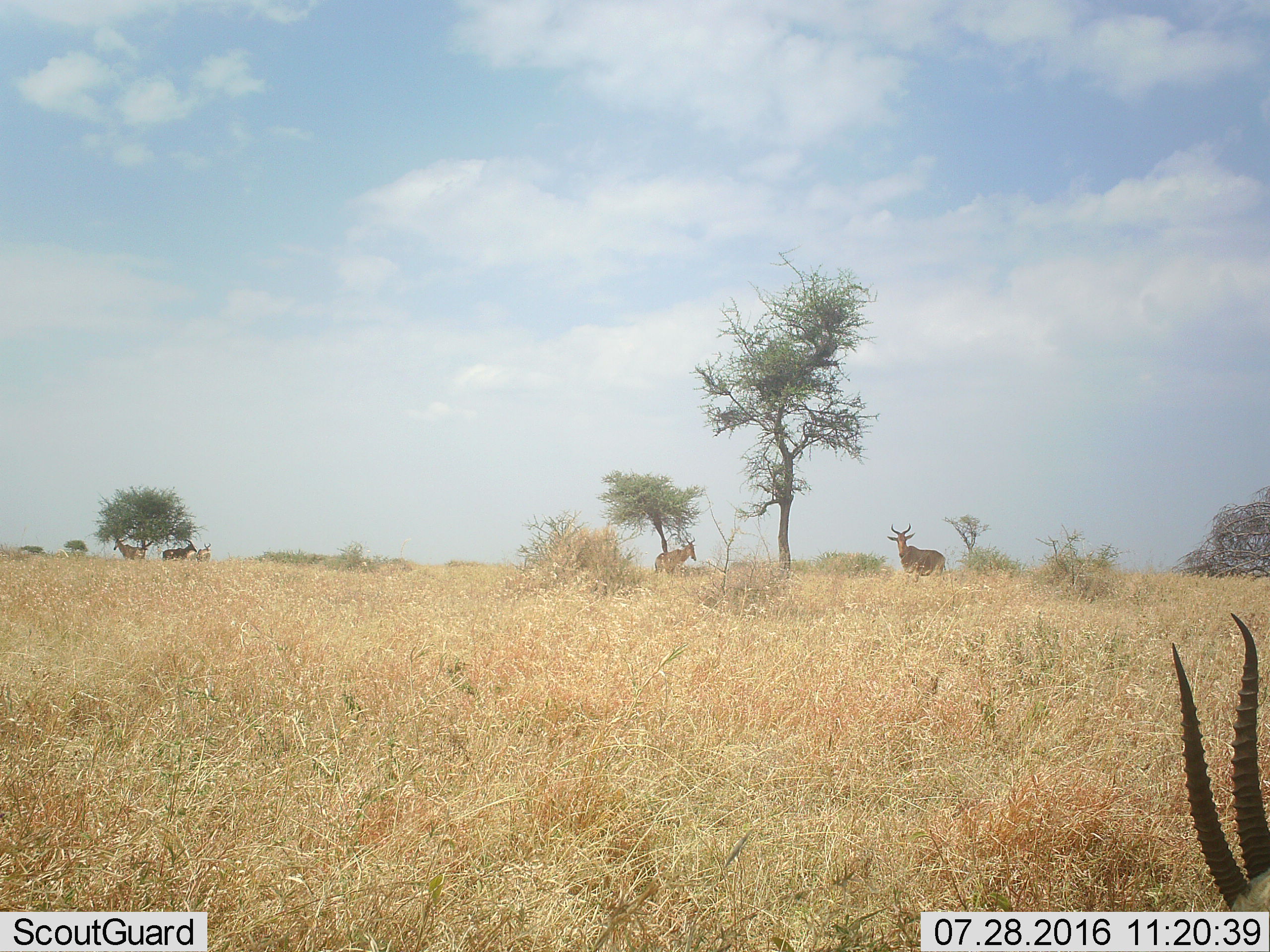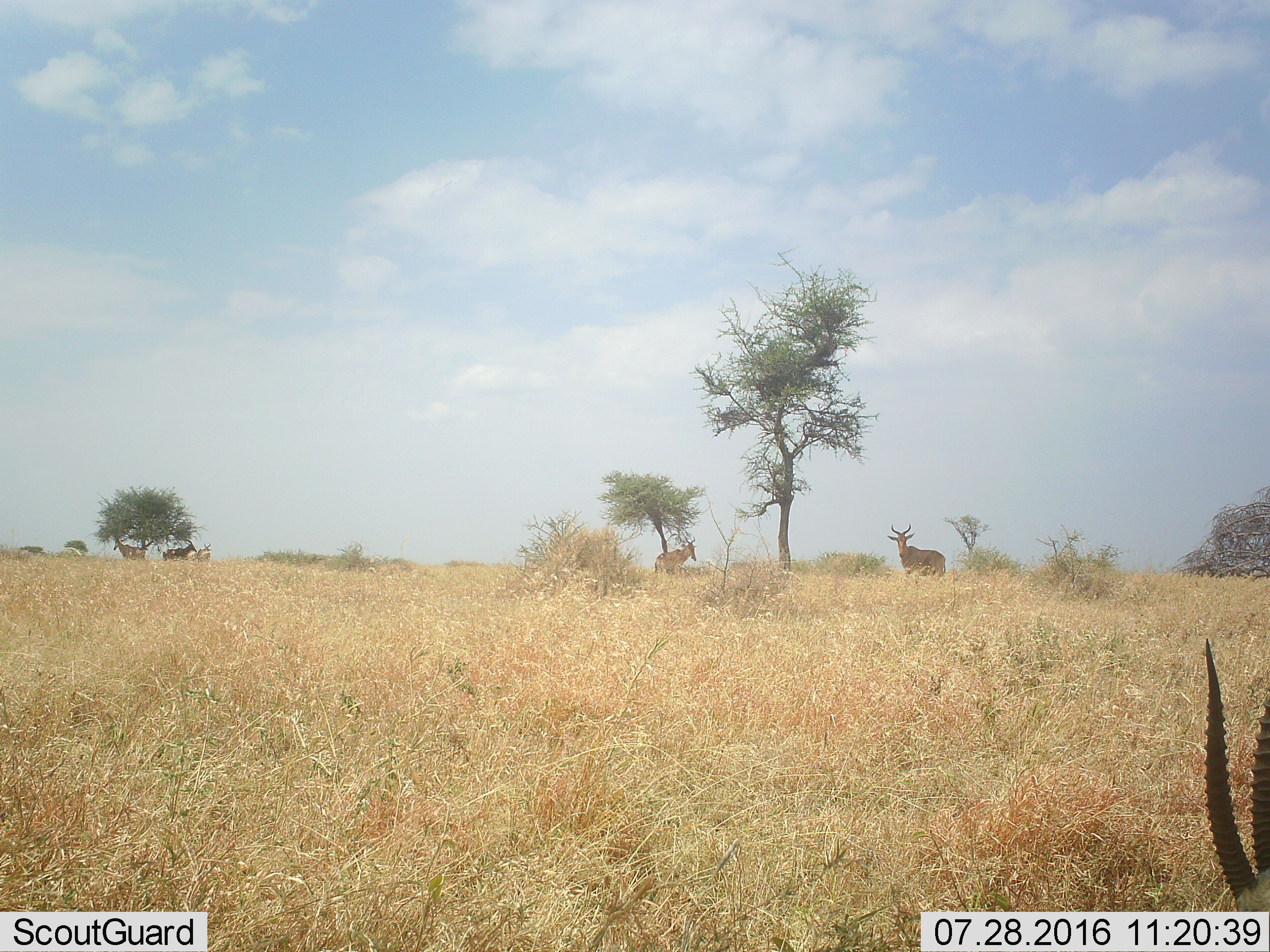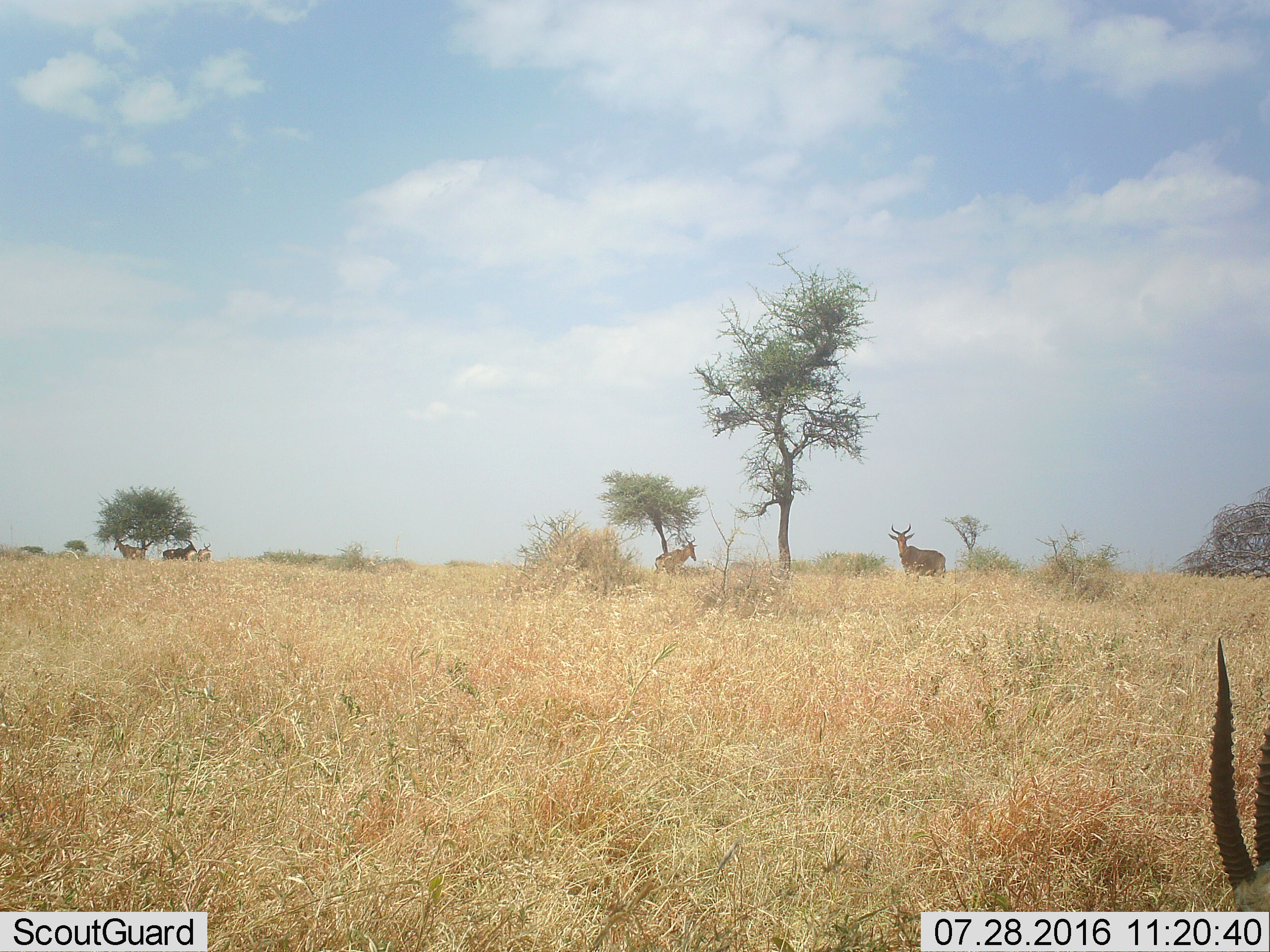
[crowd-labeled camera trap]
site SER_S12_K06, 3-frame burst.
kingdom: Animalia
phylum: Chordata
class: Mammalia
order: Artiodactyla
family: Bovidae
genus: Eudorcas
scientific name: Eudorcas thomsonii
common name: thomson's gazelle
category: gazellethomsons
Gazellethomsons (thomson's gazelle) (Eudorcas thomsonii), count 1. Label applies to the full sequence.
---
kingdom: Animalia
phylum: Chordata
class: Mammalia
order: Artiodactyla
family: Bovidae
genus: Alcelaphus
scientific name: Alcelaphus buselaphus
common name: hartebeest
Hartebeest (Alcelaphus buselaphus), count 5. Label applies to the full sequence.